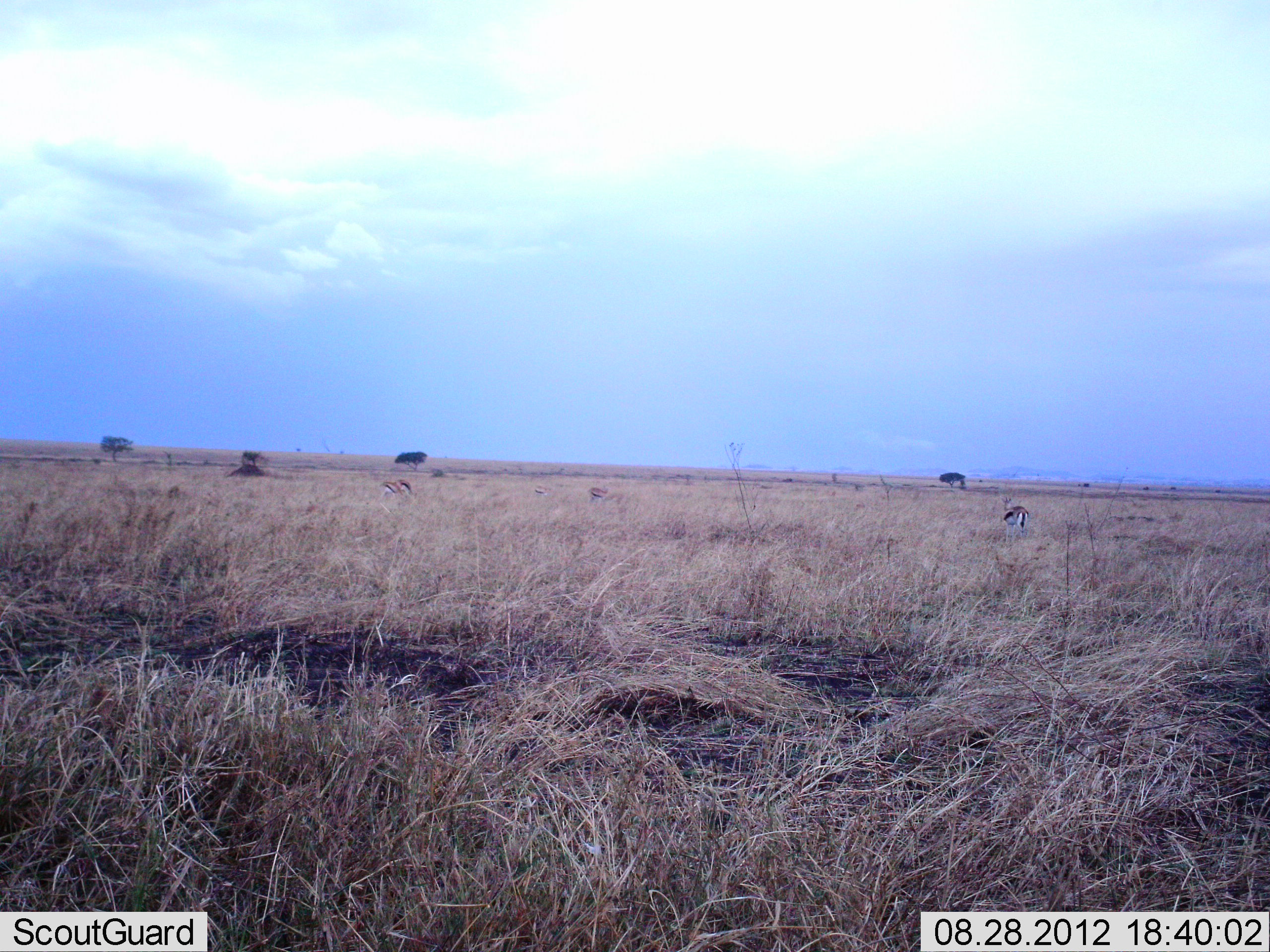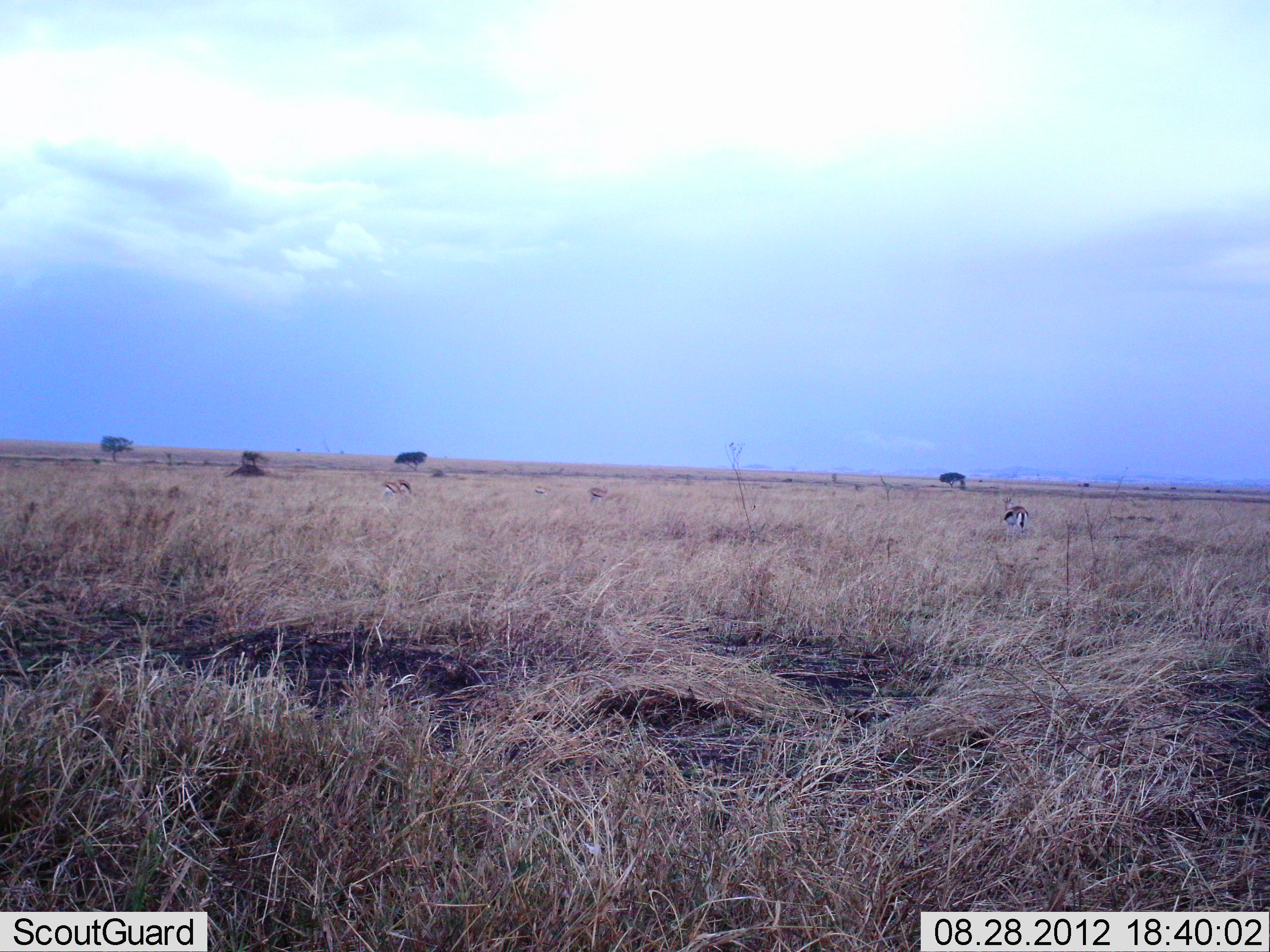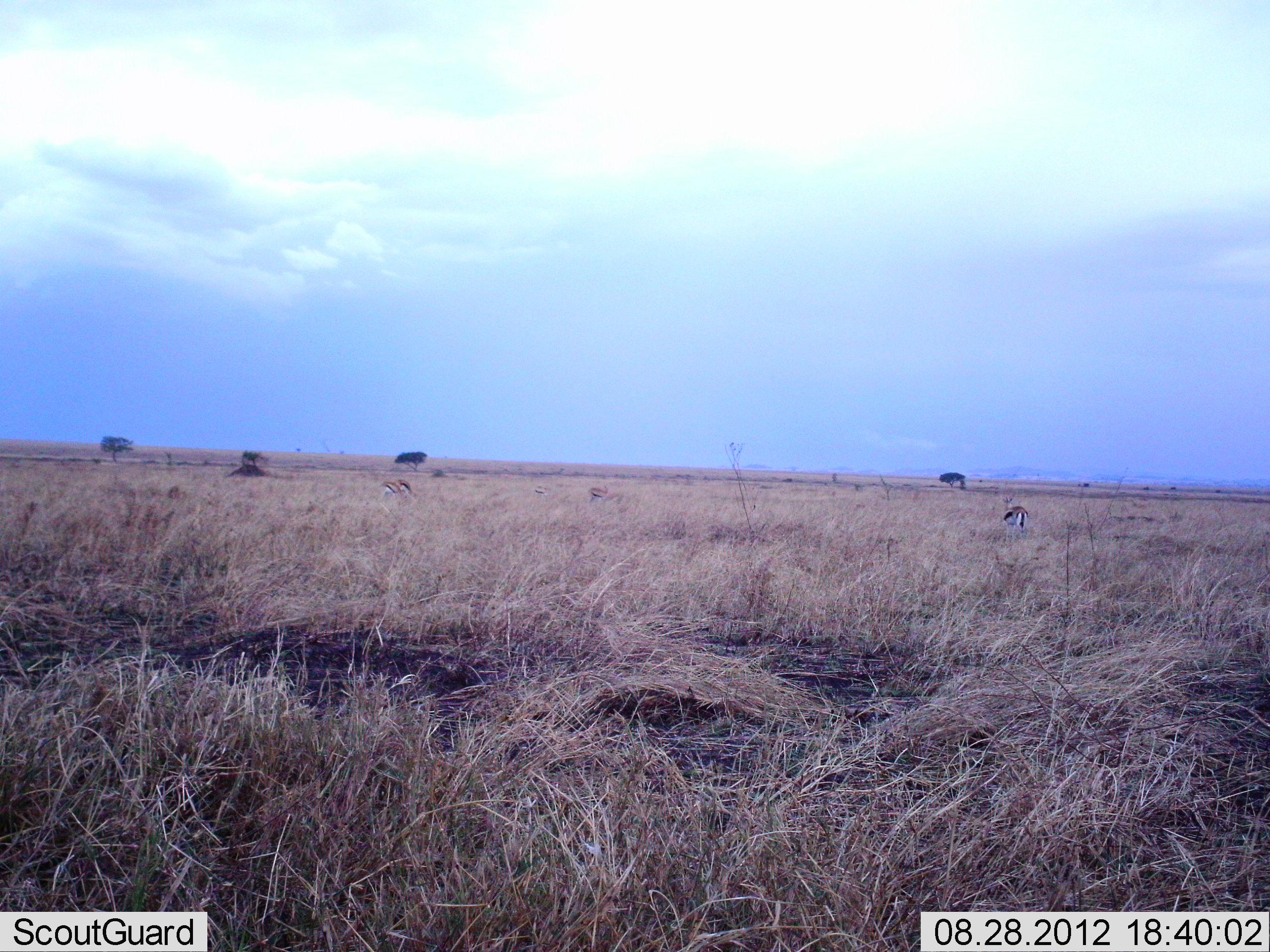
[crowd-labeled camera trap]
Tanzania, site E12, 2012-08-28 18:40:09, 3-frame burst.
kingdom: Animalia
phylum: Chordata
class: Mammalia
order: Artiodactyla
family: Bovidae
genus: Eudorcas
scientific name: Eudorcas thomsonii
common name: thomson's gazelle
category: gazellethomsons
Gazellethomsons (thomson's gazelle) (Eudorcas thomsonii), count 3. Behavior (volunteer vote fractions): standing 60%, resting 0%, moving 0%, interacting 0%. Young present (vote fraction): 0%. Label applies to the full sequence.